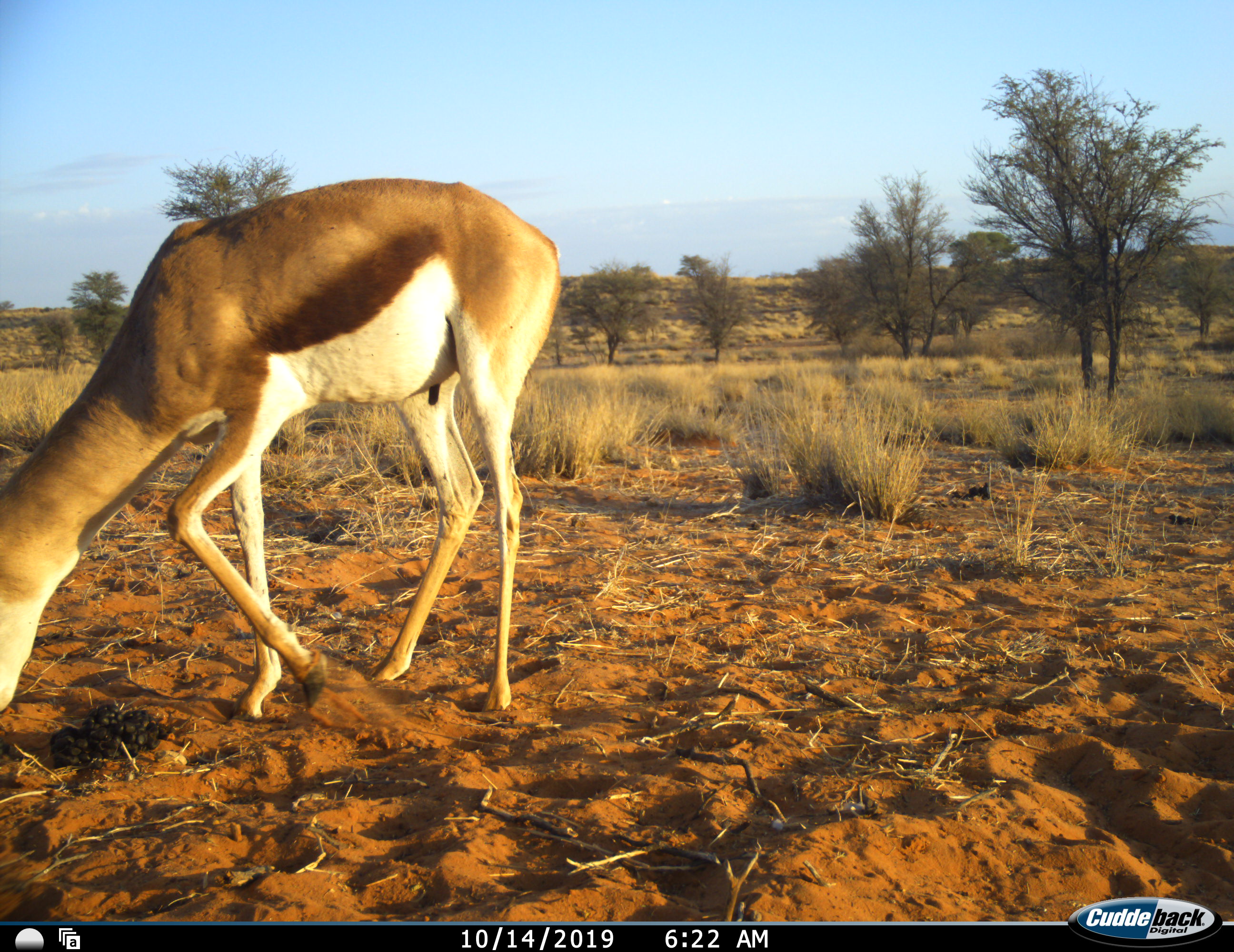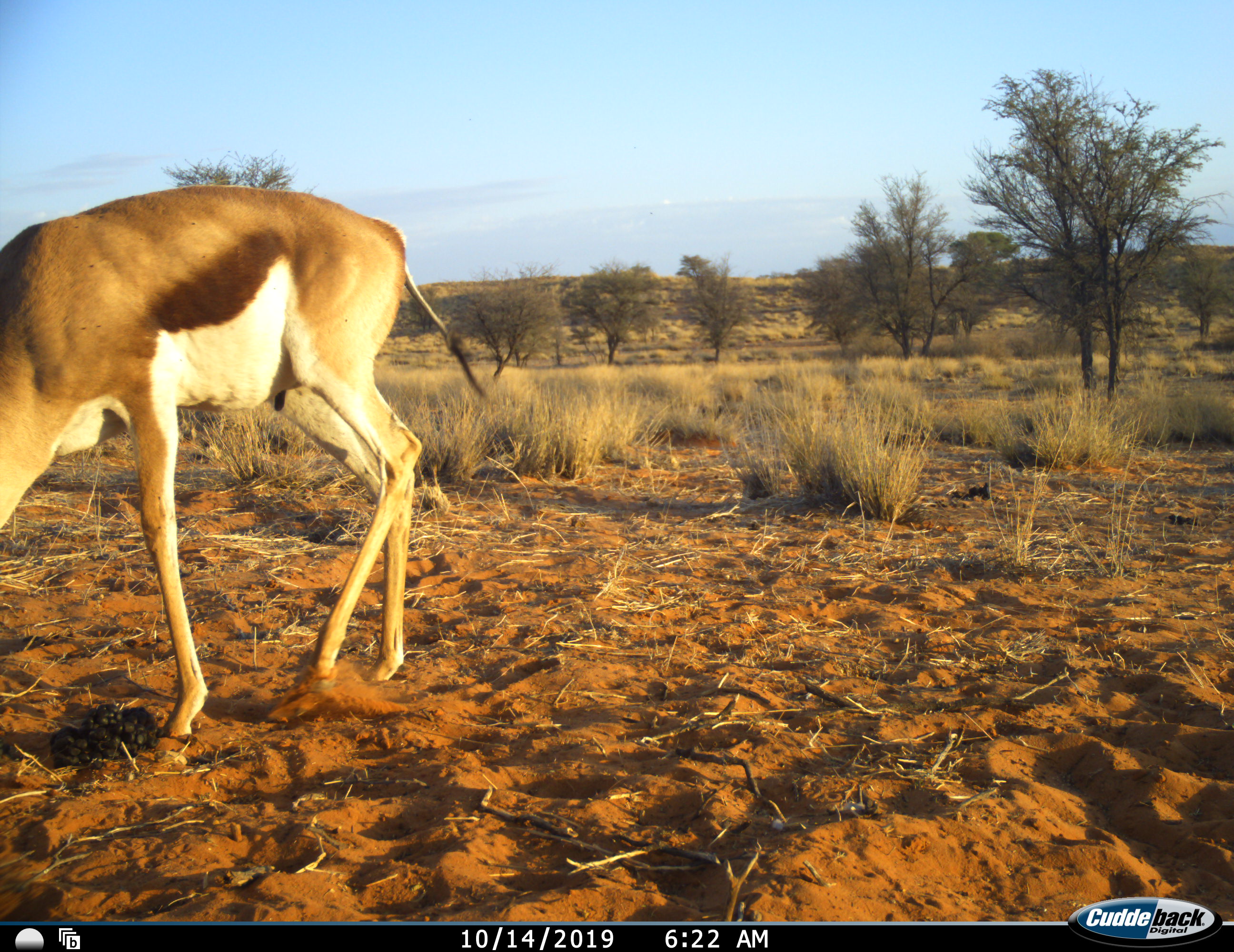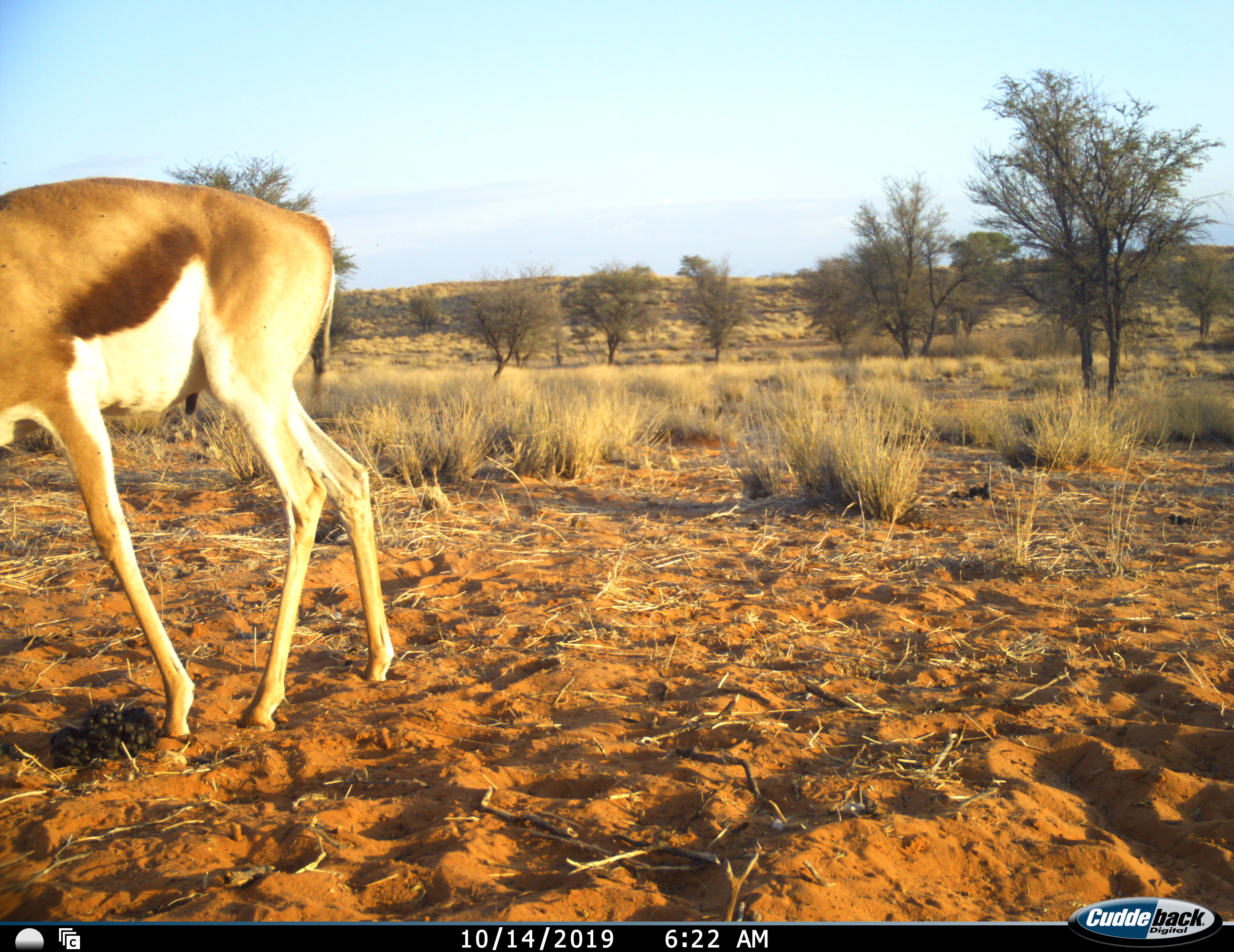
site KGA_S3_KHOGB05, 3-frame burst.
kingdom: Animalia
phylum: Chordata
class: Mammalia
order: Artiodactyla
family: Bovidae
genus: Antidorcas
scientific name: Antidorcas marsupialis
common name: springbok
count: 1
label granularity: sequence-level